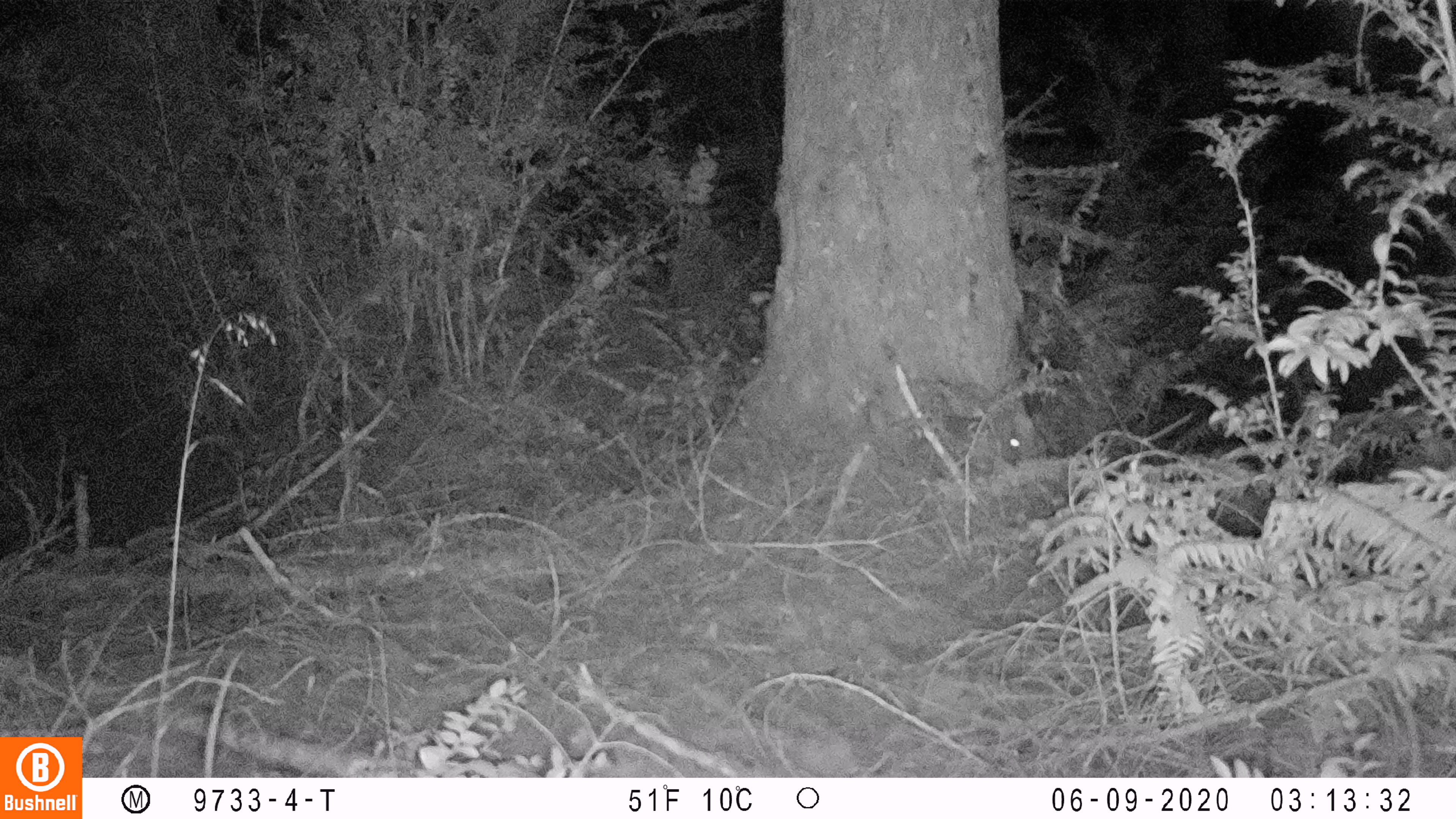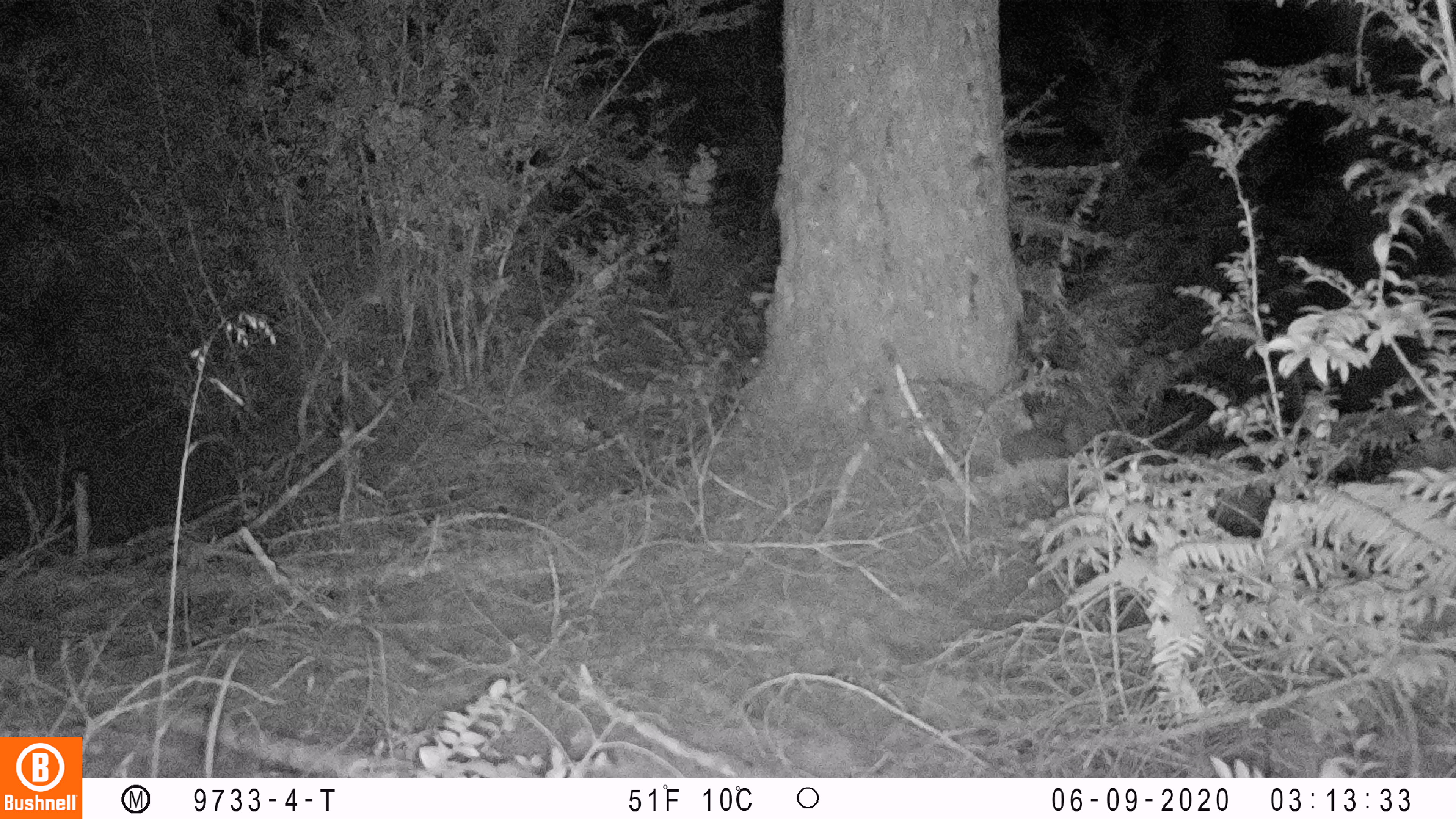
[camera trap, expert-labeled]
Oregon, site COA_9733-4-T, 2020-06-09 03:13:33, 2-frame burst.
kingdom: Animalia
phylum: Chordata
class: Mammalia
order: Lagomorpha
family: Leporidae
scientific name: Leporidae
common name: hares and rabbits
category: leporidae family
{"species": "leporidae family (hares and rabbits) (Leporidae)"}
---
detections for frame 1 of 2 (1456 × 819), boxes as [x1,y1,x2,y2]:
leporidae family: [862,372,1043,463]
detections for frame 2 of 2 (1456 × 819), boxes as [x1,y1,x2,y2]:
leporidae family: [997,401,1070,456]